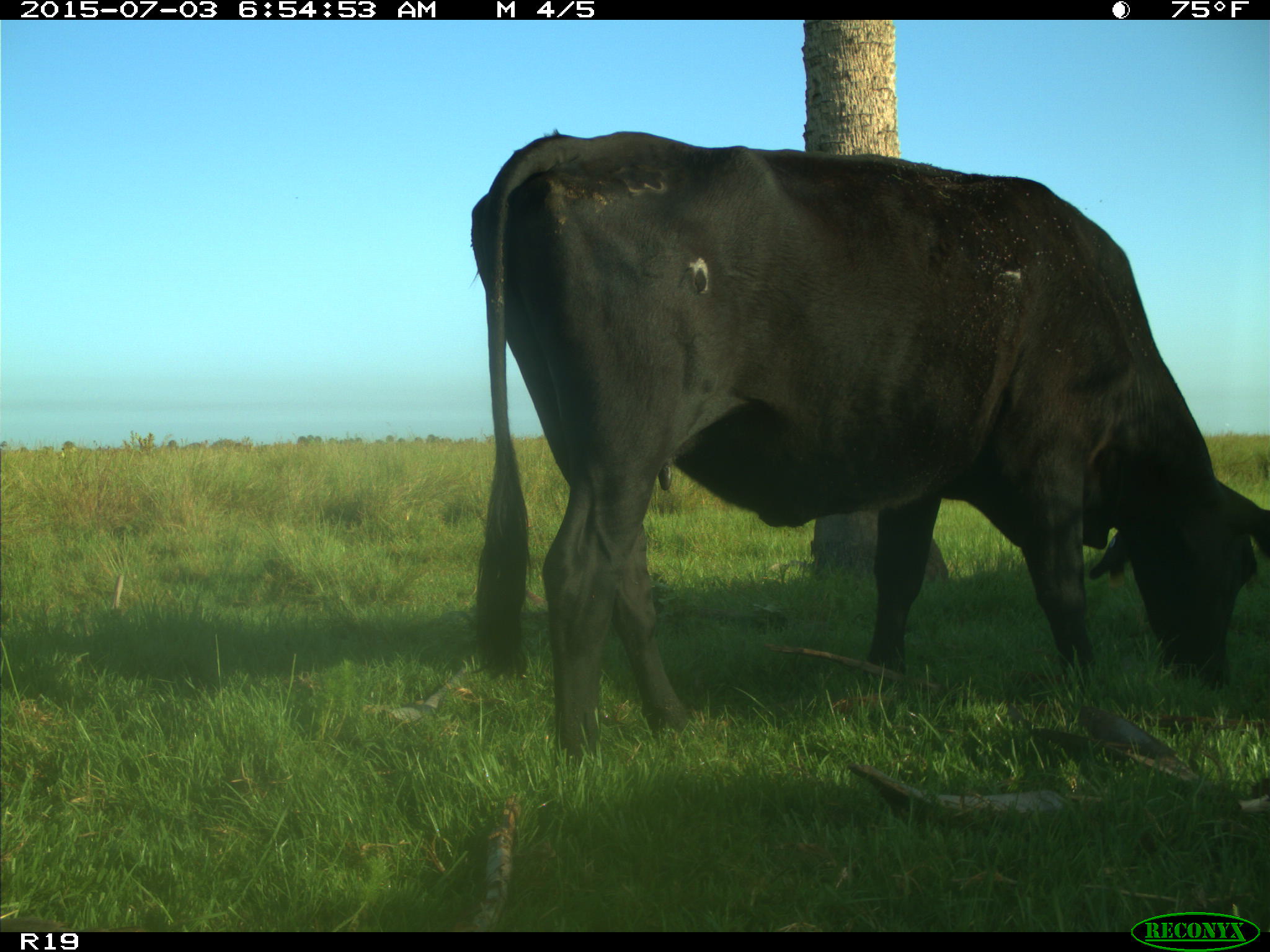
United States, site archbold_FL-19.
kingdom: Animalia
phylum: Chordata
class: Mammalia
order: Artiodactyla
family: Bovidae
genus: Bos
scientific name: Bos taurus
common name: domestic cow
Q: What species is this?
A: Bos taurus (domestic cow).